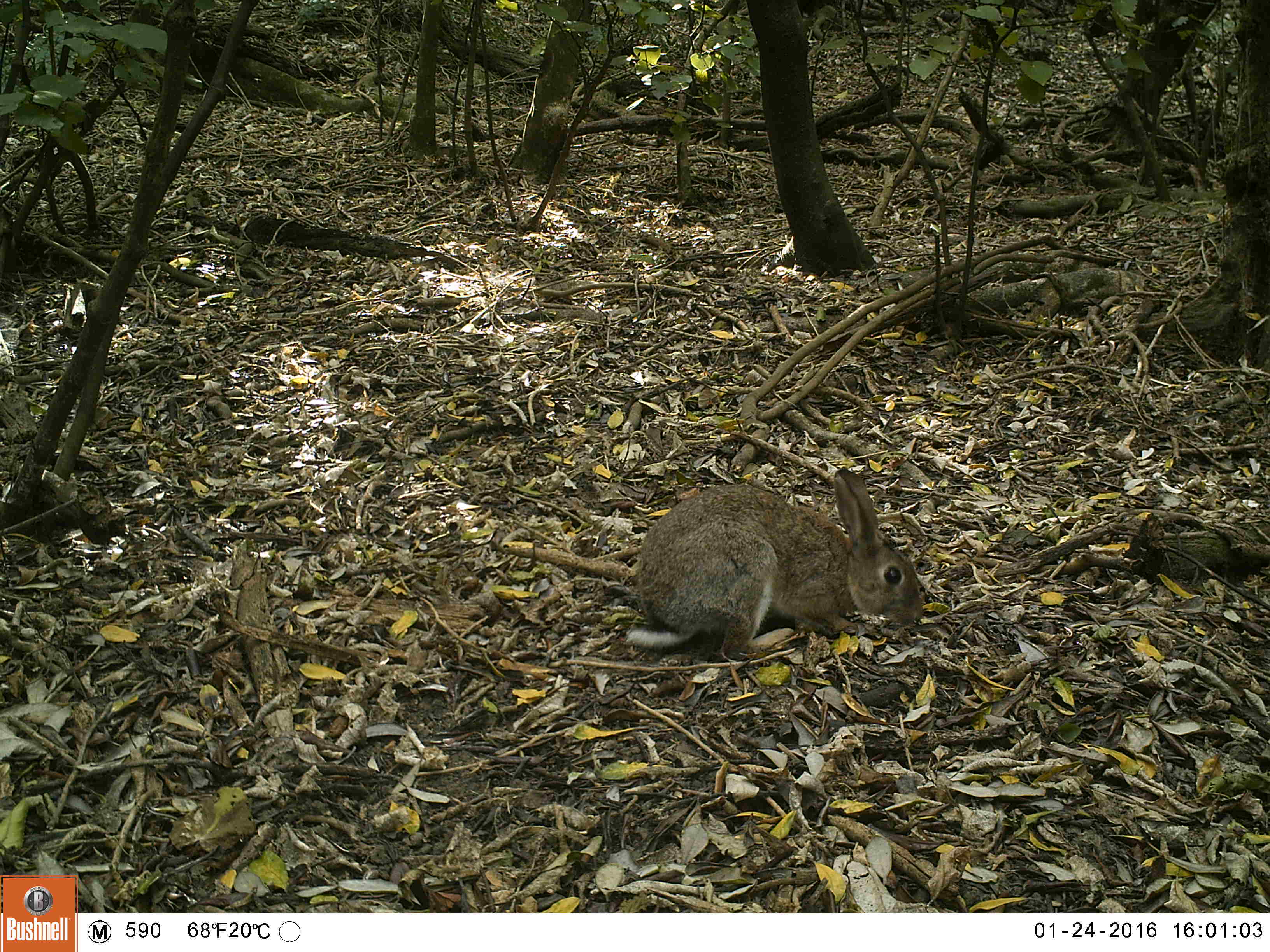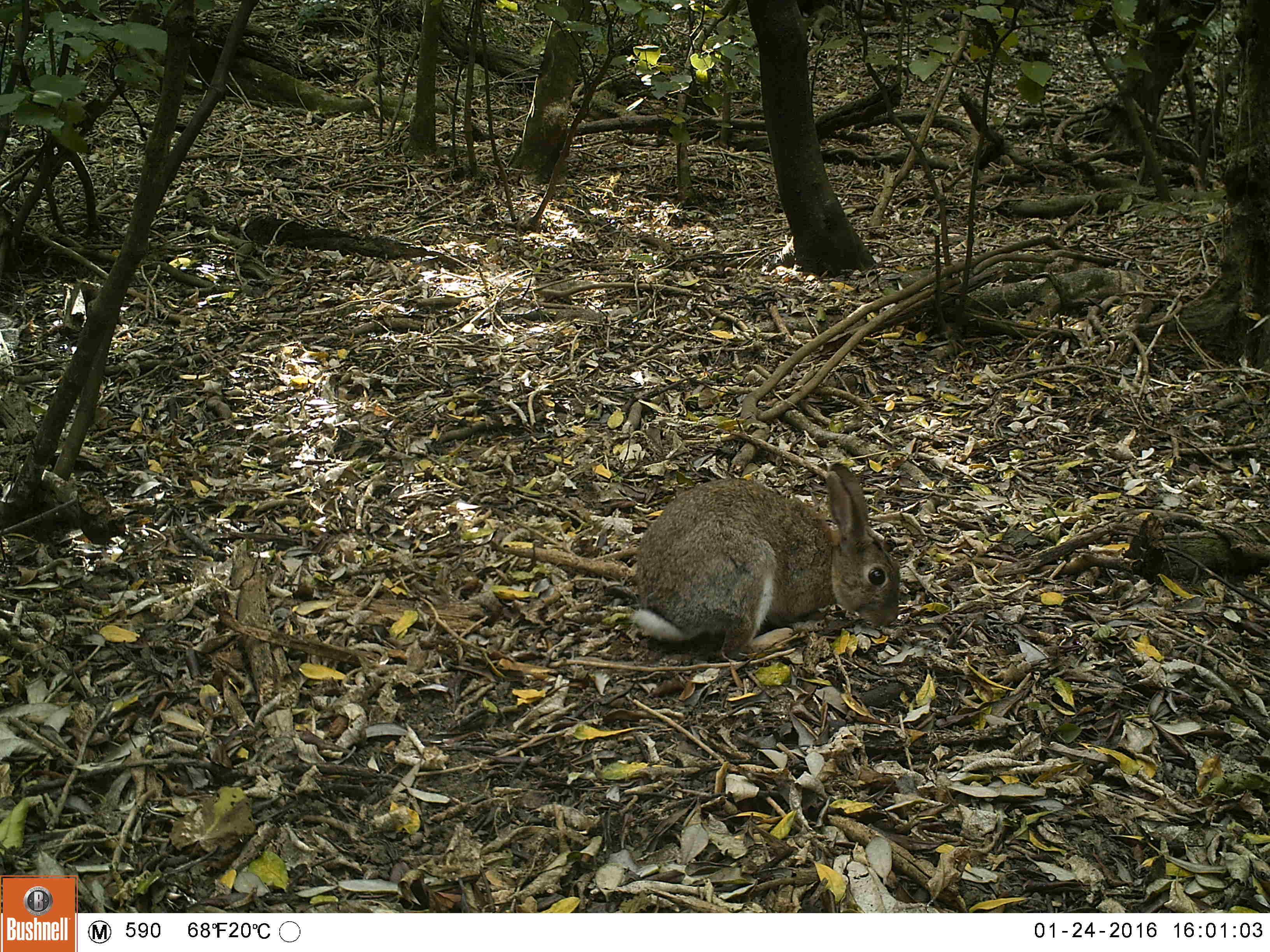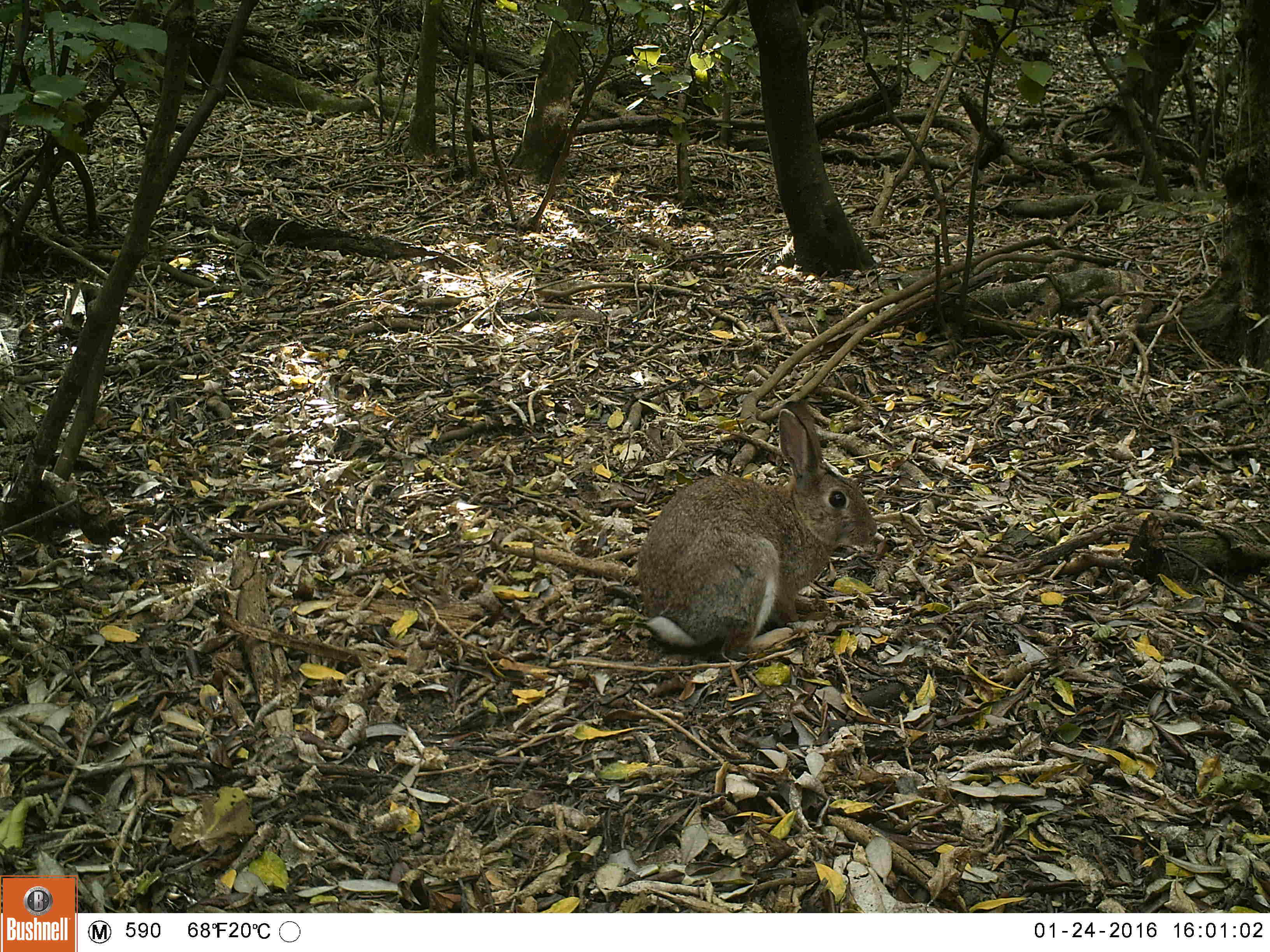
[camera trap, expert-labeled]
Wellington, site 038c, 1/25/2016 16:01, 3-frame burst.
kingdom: Animalia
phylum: Chordata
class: Mammalia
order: Lagomorpha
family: Leporidae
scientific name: Leporidae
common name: rabbit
Rabbit (Leporidae).